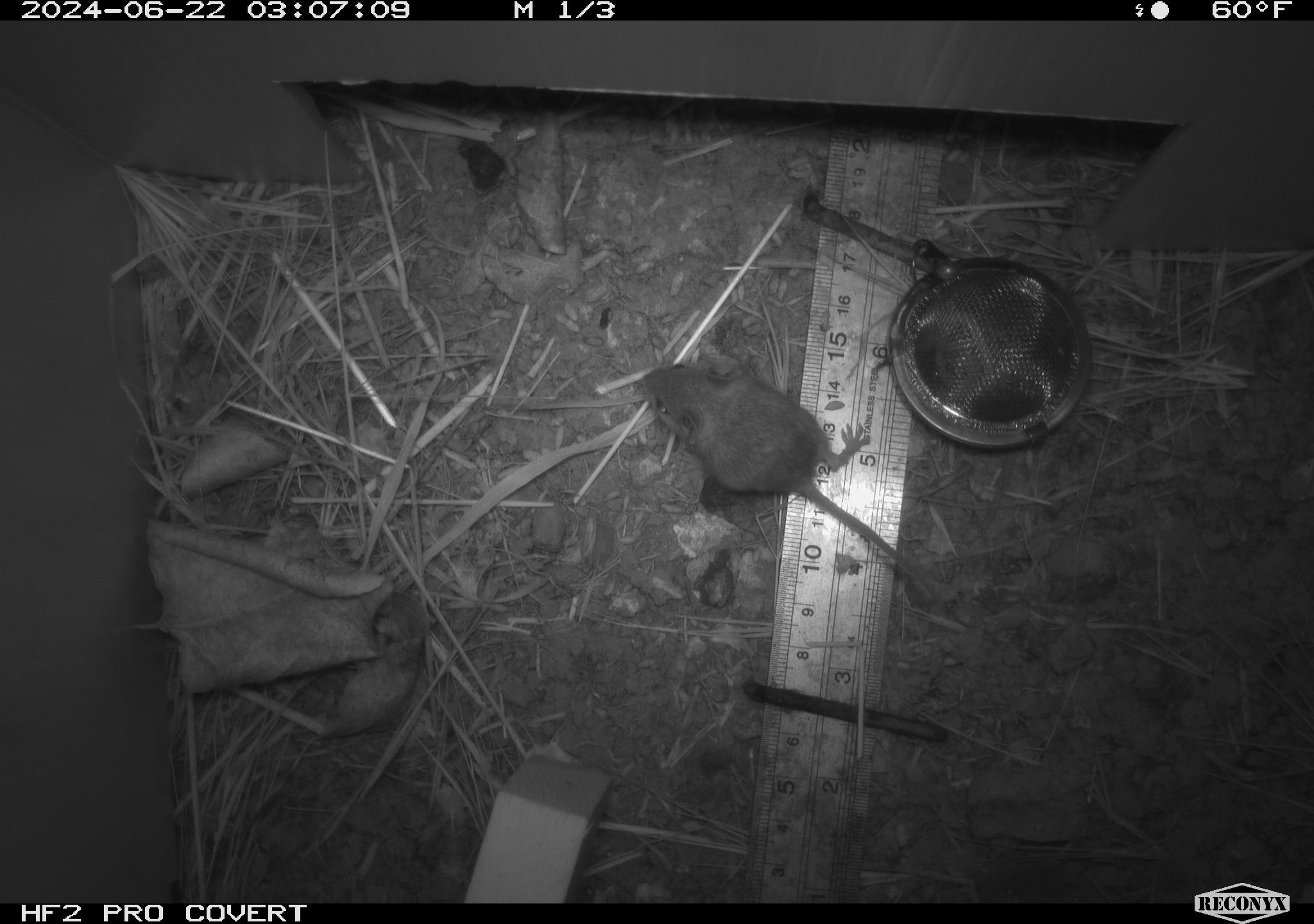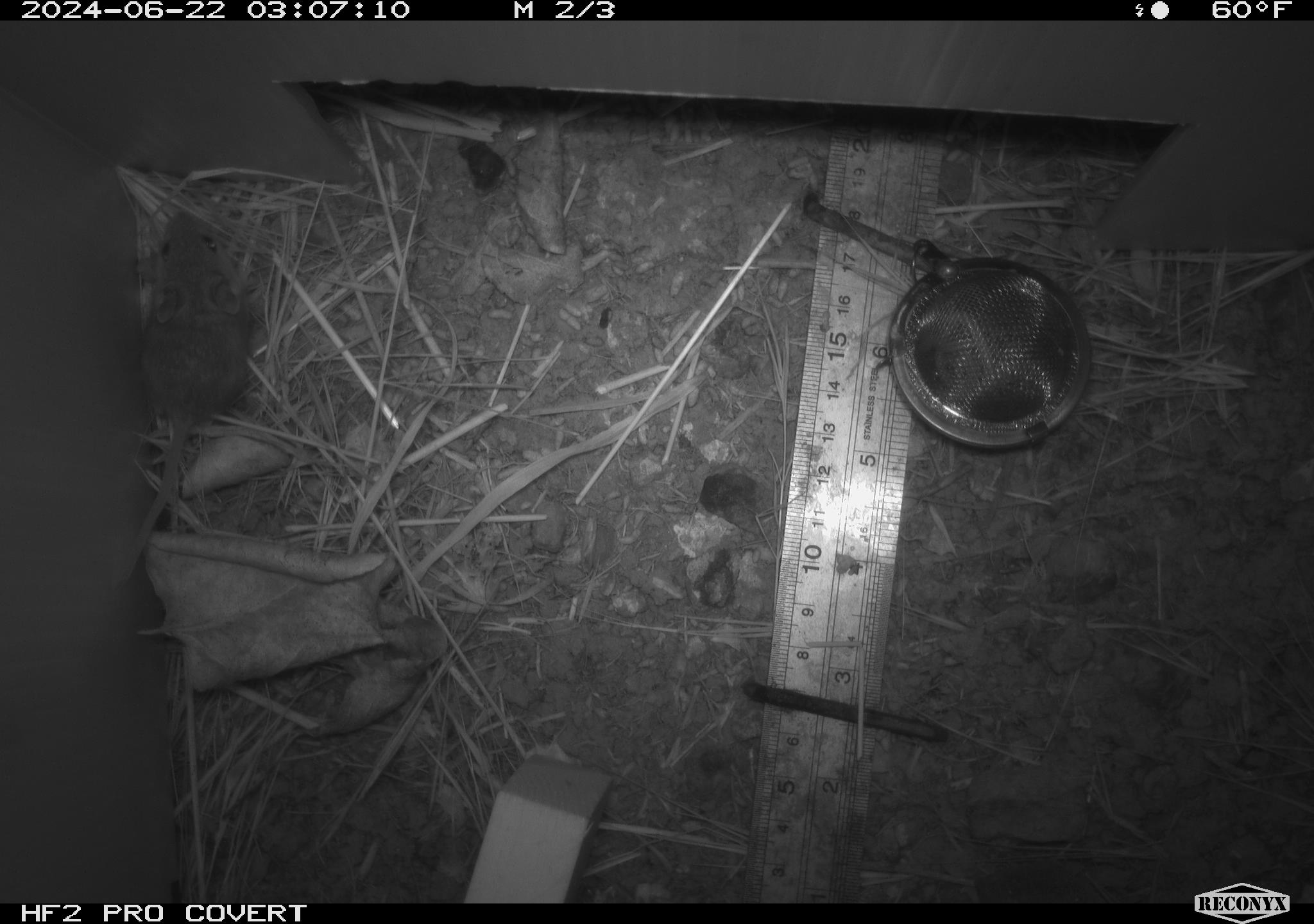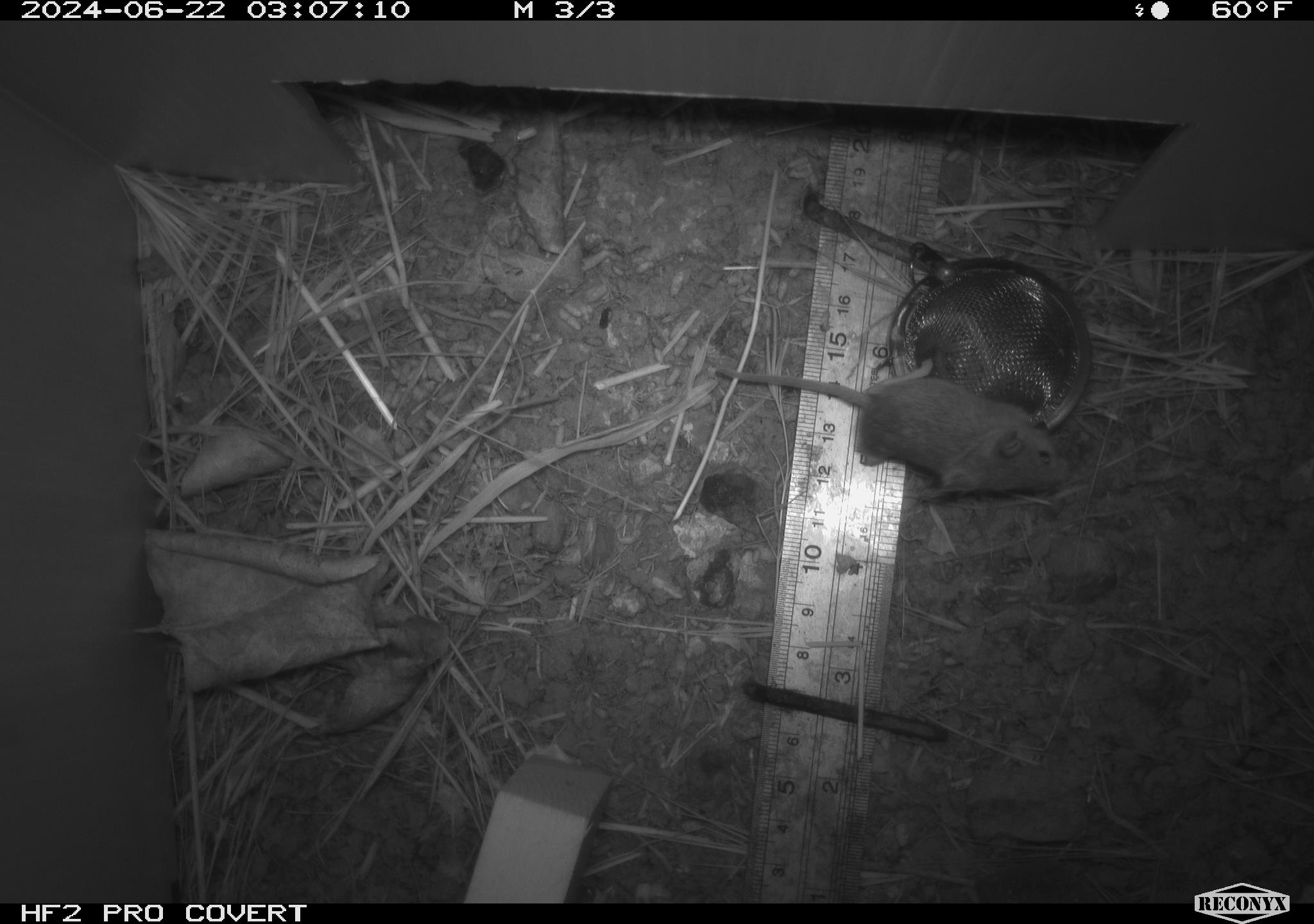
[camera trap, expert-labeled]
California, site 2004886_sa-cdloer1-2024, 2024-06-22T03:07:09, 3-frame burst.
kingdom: Animalia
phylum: Chordata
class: Mammalia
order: Rodentia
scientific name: Rodentia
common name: mouse species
Mouse species (Rodentia).